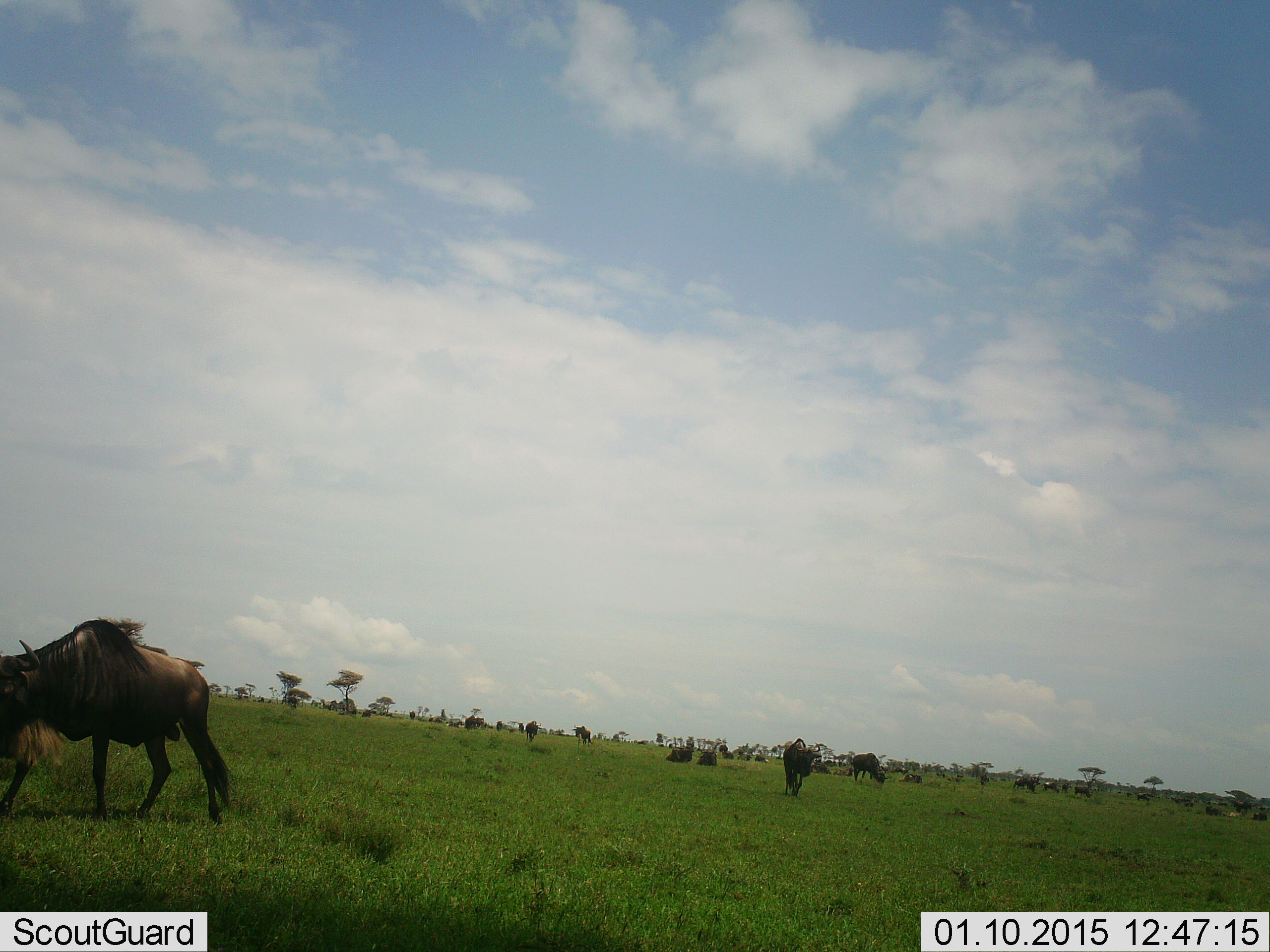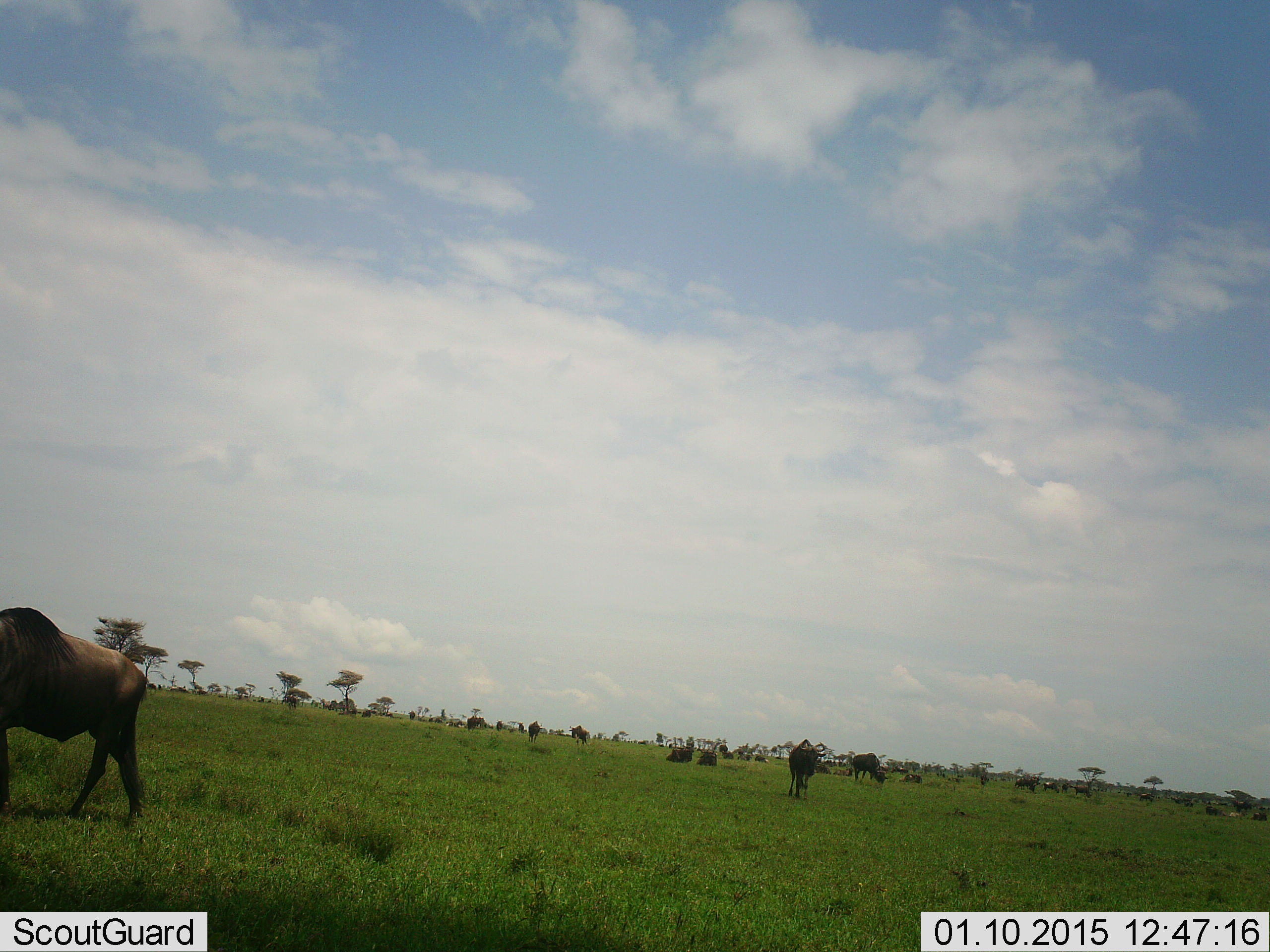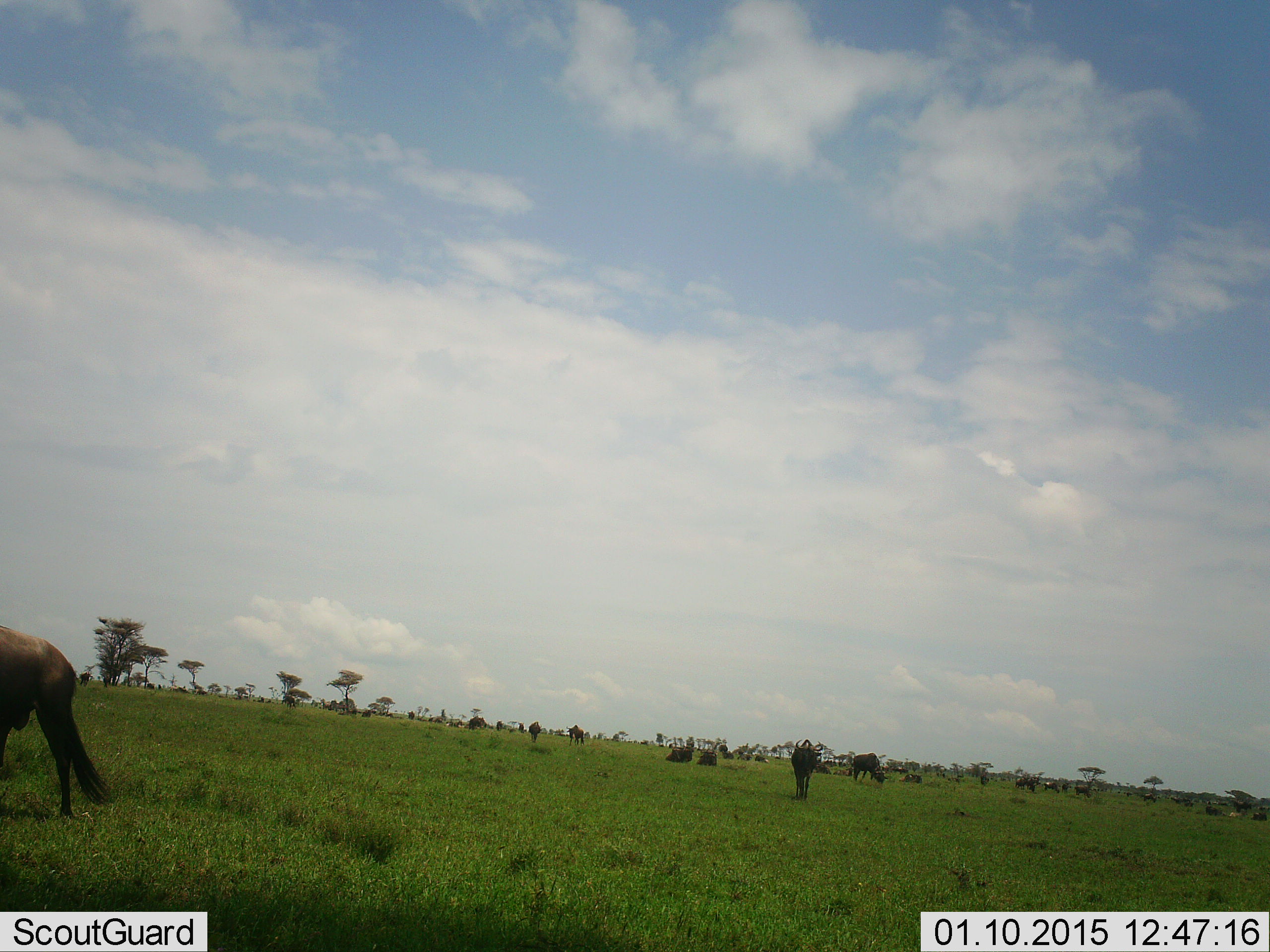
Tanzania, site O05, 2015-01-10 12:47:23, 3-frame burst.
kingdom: Animalia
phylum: Chordata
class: Mammalia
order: Artiodactyla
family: Bovidae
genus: Connochaetes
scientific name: Connochaetes taurinus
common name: blue wildebeest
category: wildebeest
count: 11-50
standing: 50%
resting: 30%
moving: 80%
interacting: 0%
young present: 0%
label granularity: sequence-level